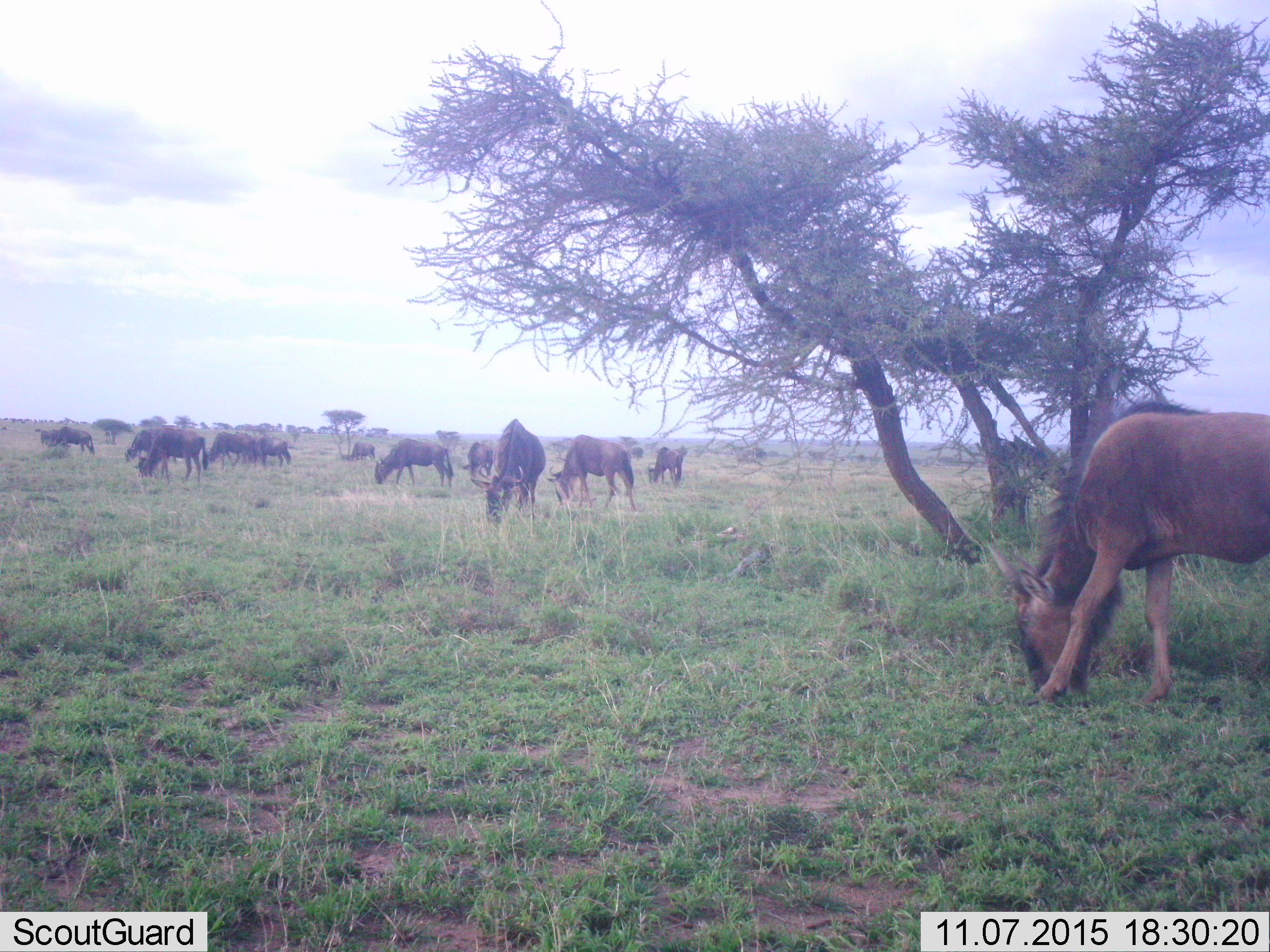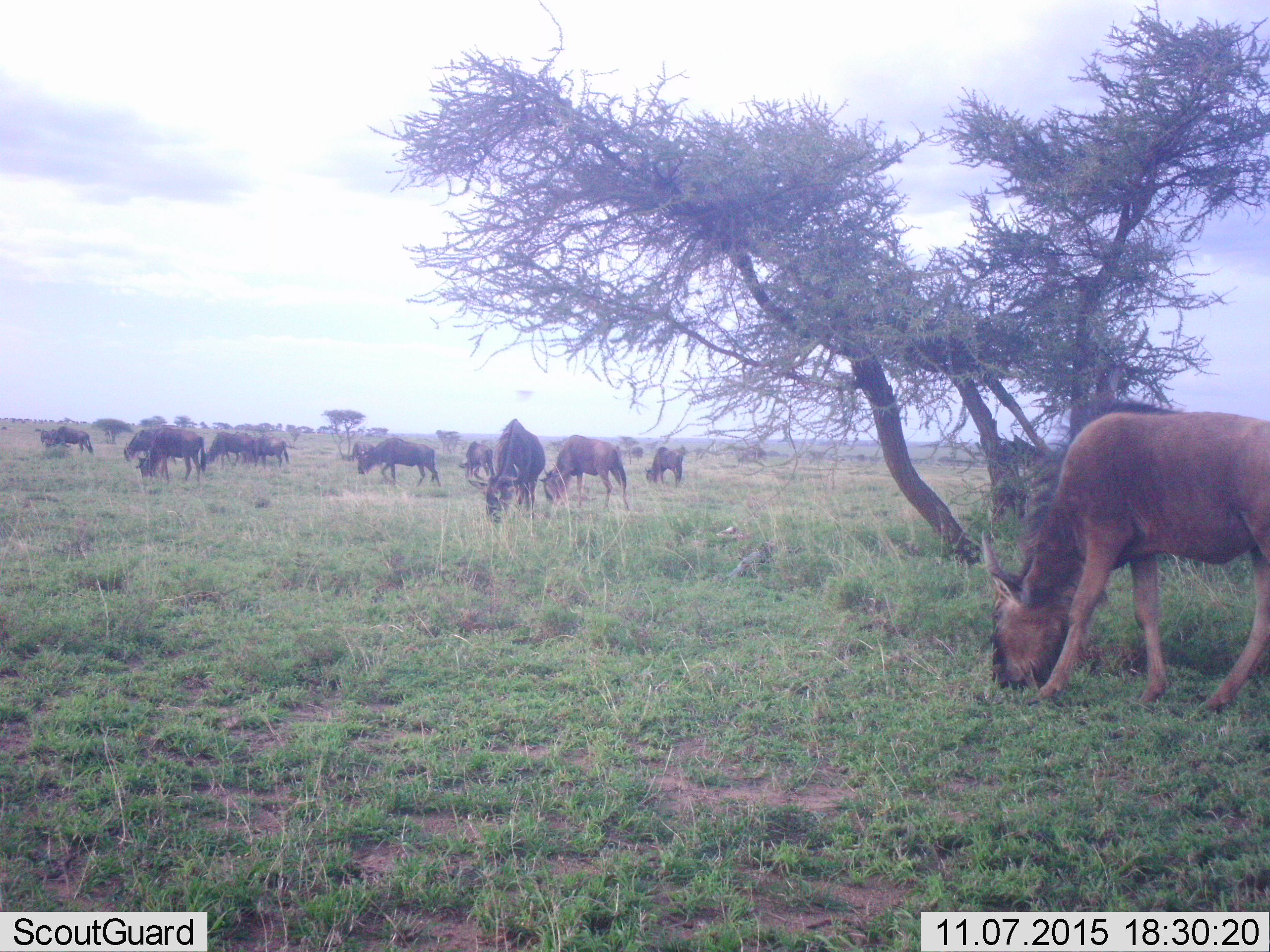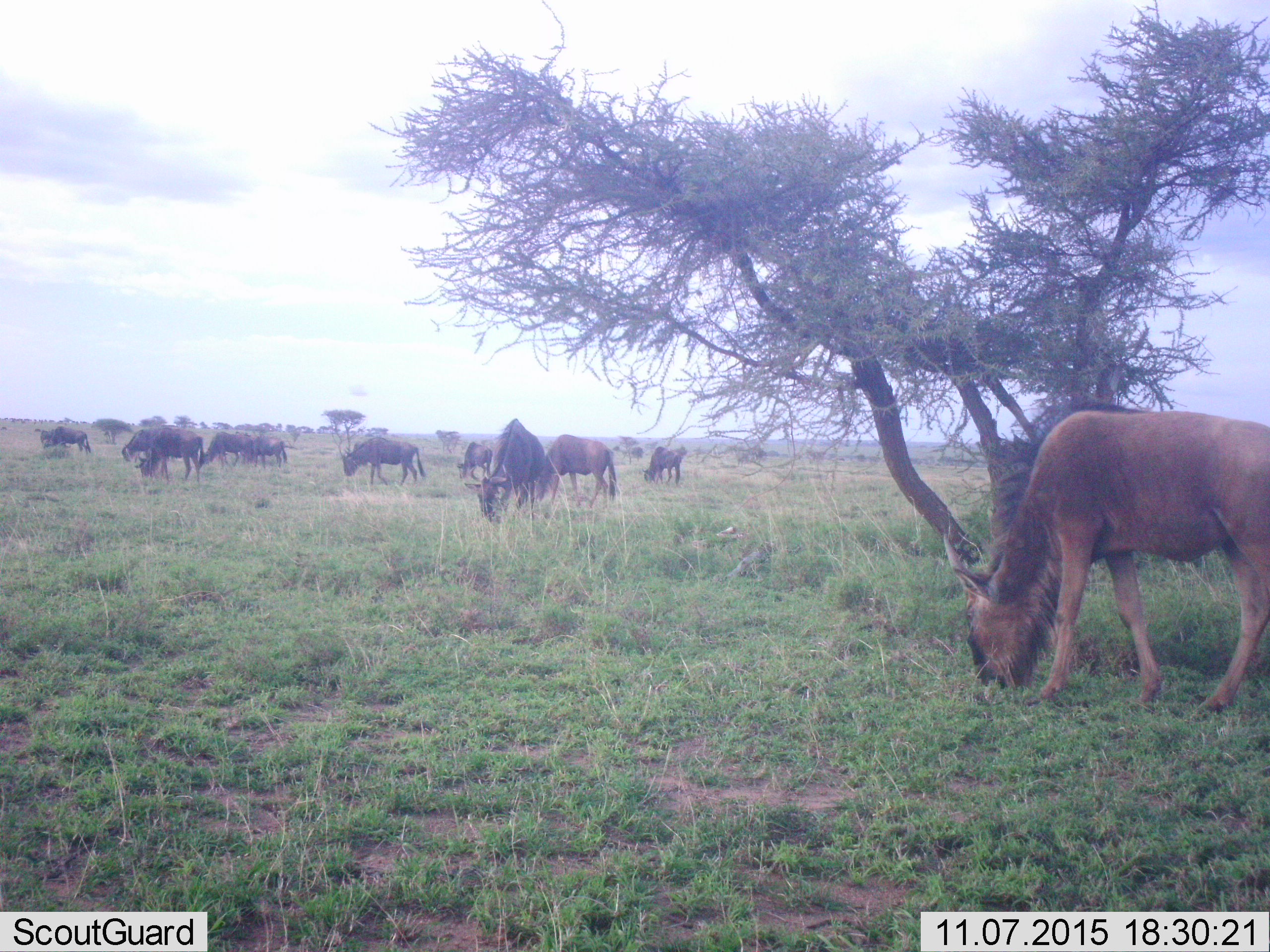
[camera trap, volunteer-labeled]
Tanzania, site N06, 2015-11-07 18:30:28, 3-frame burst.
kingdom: Animalia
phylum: Chordata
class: Mammalia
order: Artiodactyla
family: Bovidae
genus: Connochaetes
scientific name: Connochaetes taurinus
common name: blue wildebeest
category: wildebeest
Wildebeest (blue wildebeest) (Connochaetes taurinus), count 11-50. Behavior (volunteer vote fractions): standing 50%, resting 0%, moving 60%, interacting 0%. Young present (vote fraction): 10%. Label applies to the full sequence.